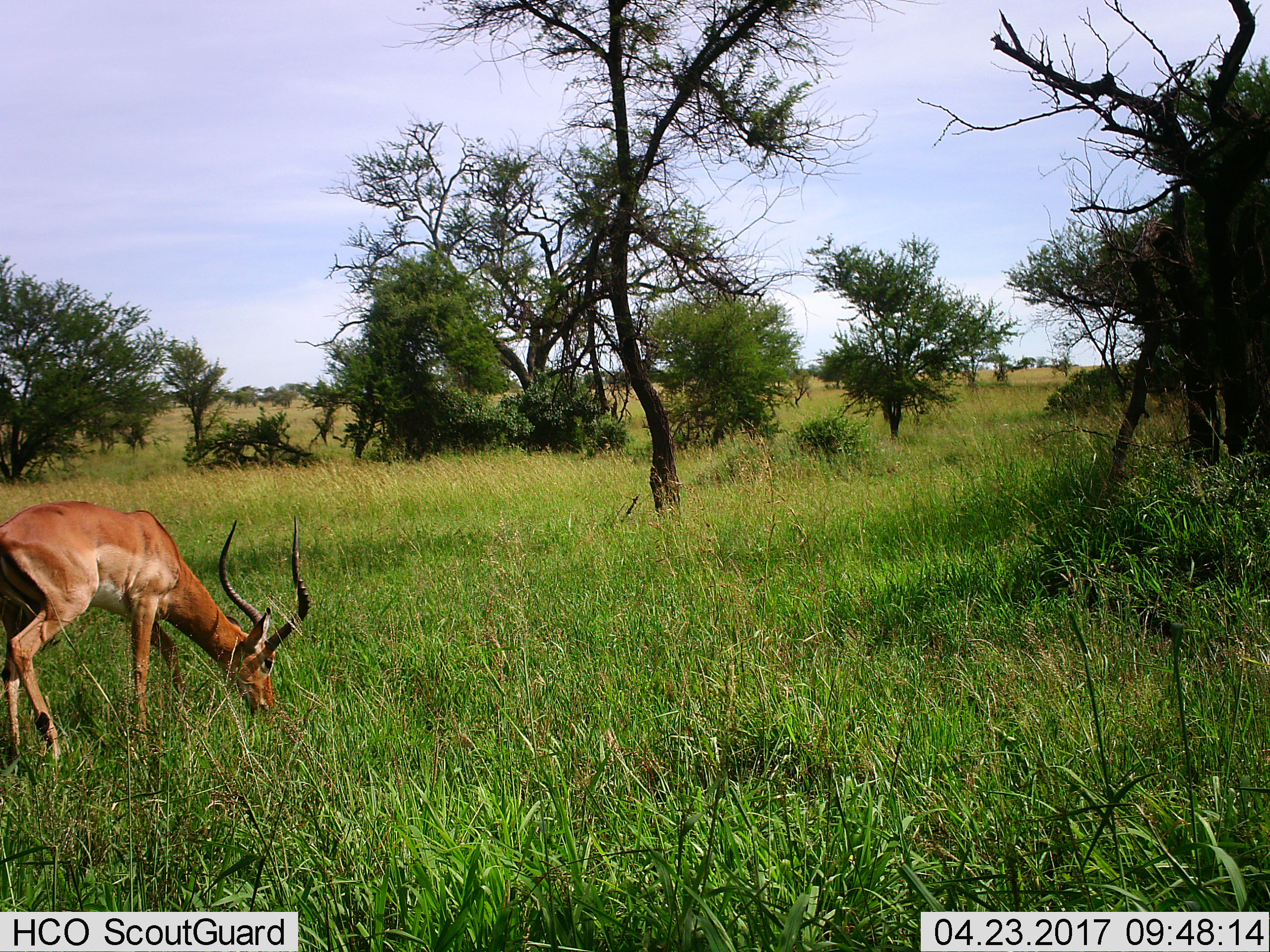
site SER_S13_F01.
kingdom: Animalia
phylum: Chordata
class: Mammalia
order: Artiodactyla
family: Bovidae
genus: Aepyceros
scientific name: Aepyceros melampus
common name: impala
Impala (Aepyceros melampus), count 1. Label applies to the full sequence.